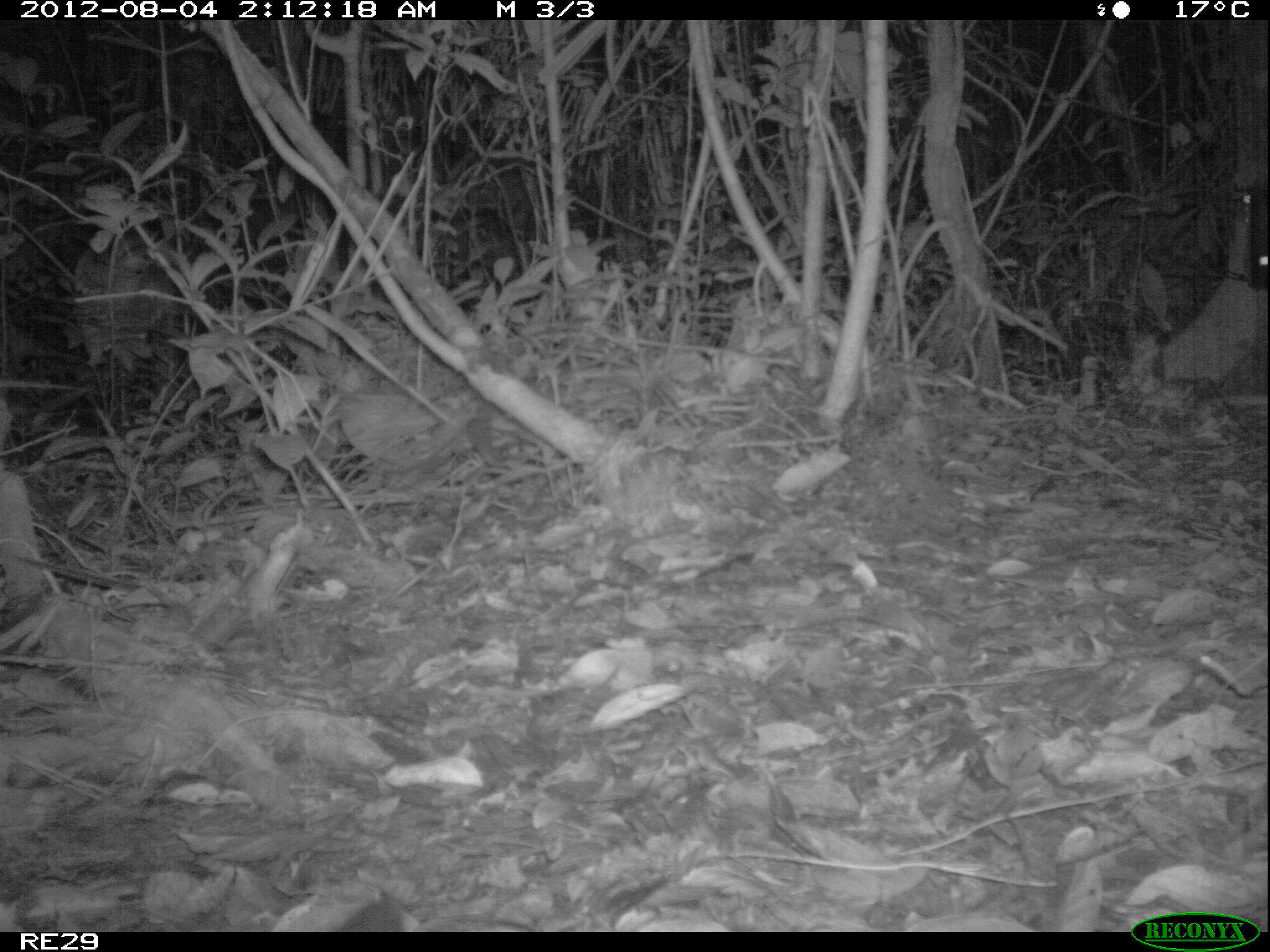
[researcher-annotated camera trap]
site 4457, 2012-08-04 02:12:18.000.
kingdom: Animalia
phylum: Chordata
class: Mammalia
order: Carnivora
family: Felidae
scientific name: Felidae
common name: felids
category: felis sp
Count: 1.